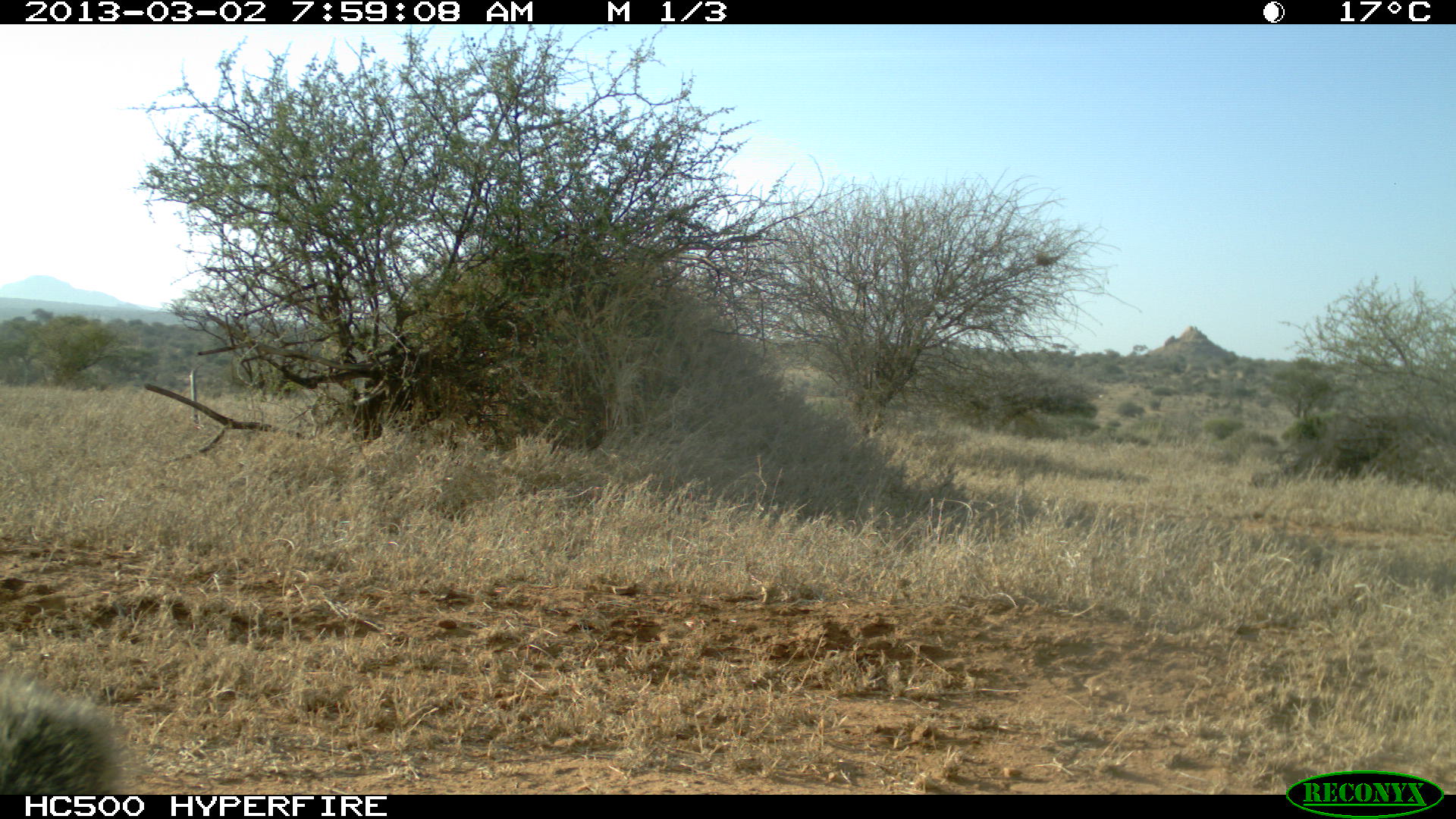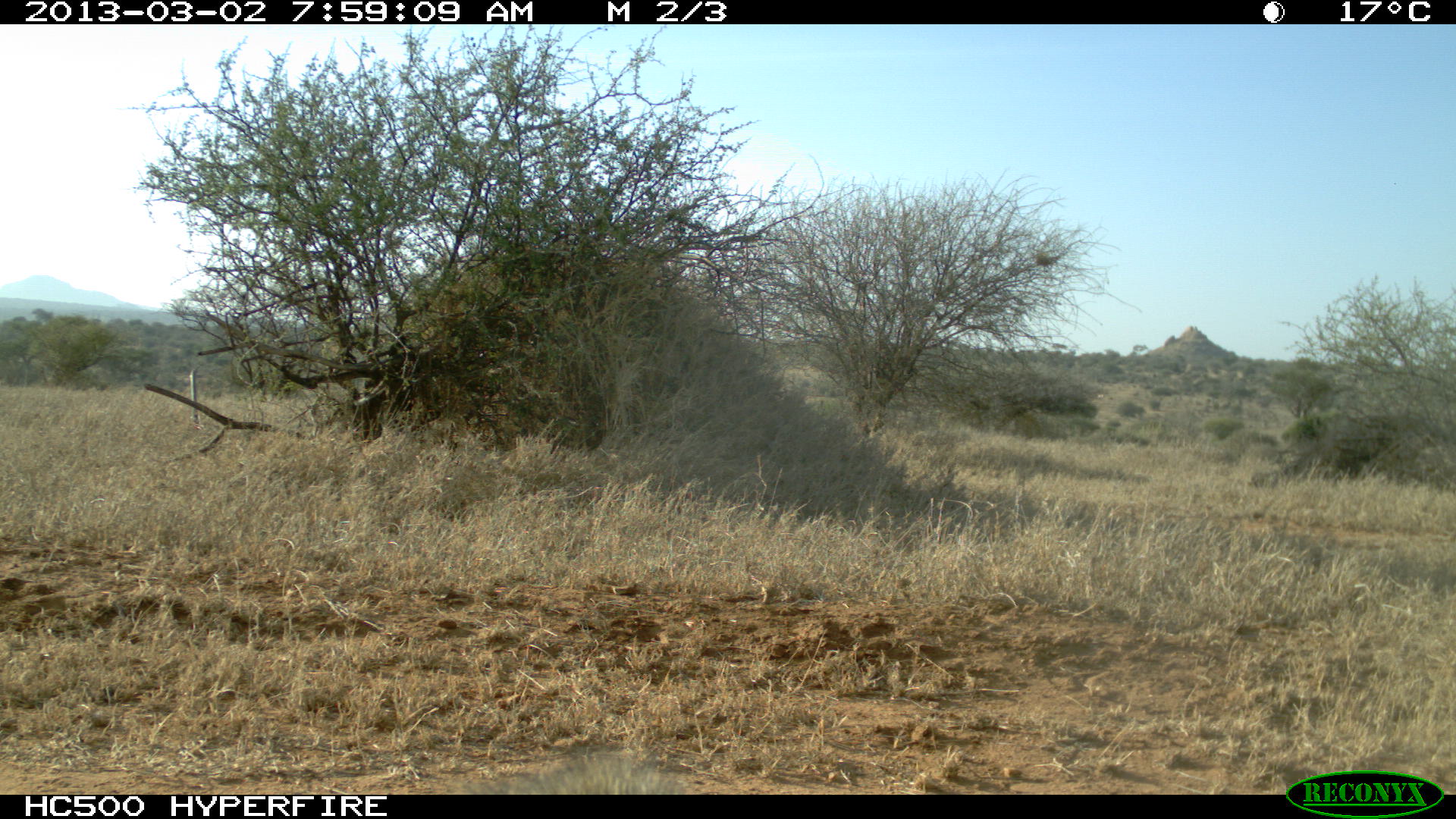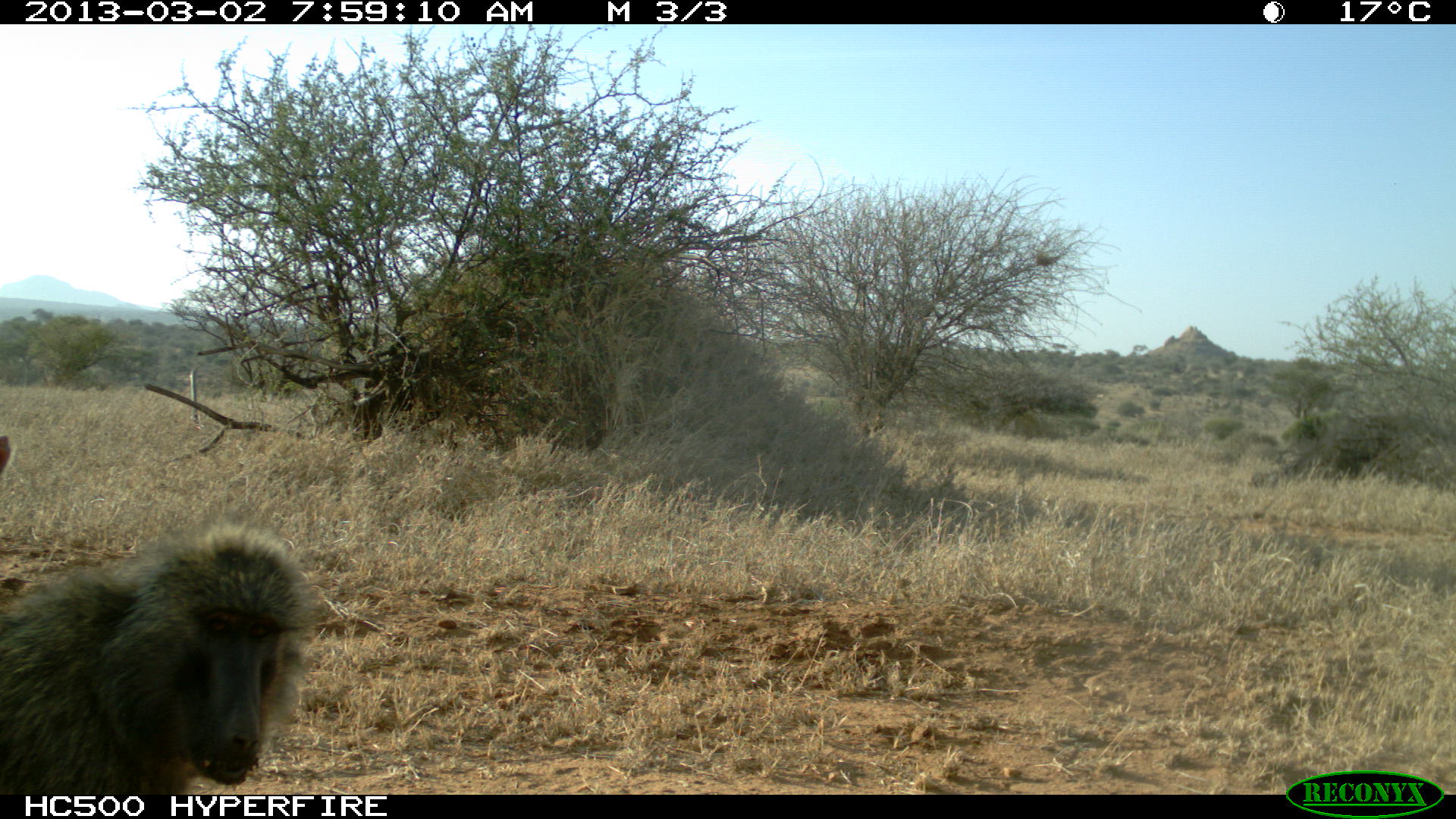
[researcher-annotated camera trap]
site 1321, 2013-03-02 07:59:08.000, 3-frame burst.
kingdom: Animalia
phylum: Chordata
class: Mammalia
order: Primates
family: Cercopithecidae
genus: Papio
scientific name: Papio anubis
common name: olive baboon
Papio anubis (olive baboon), count 1.